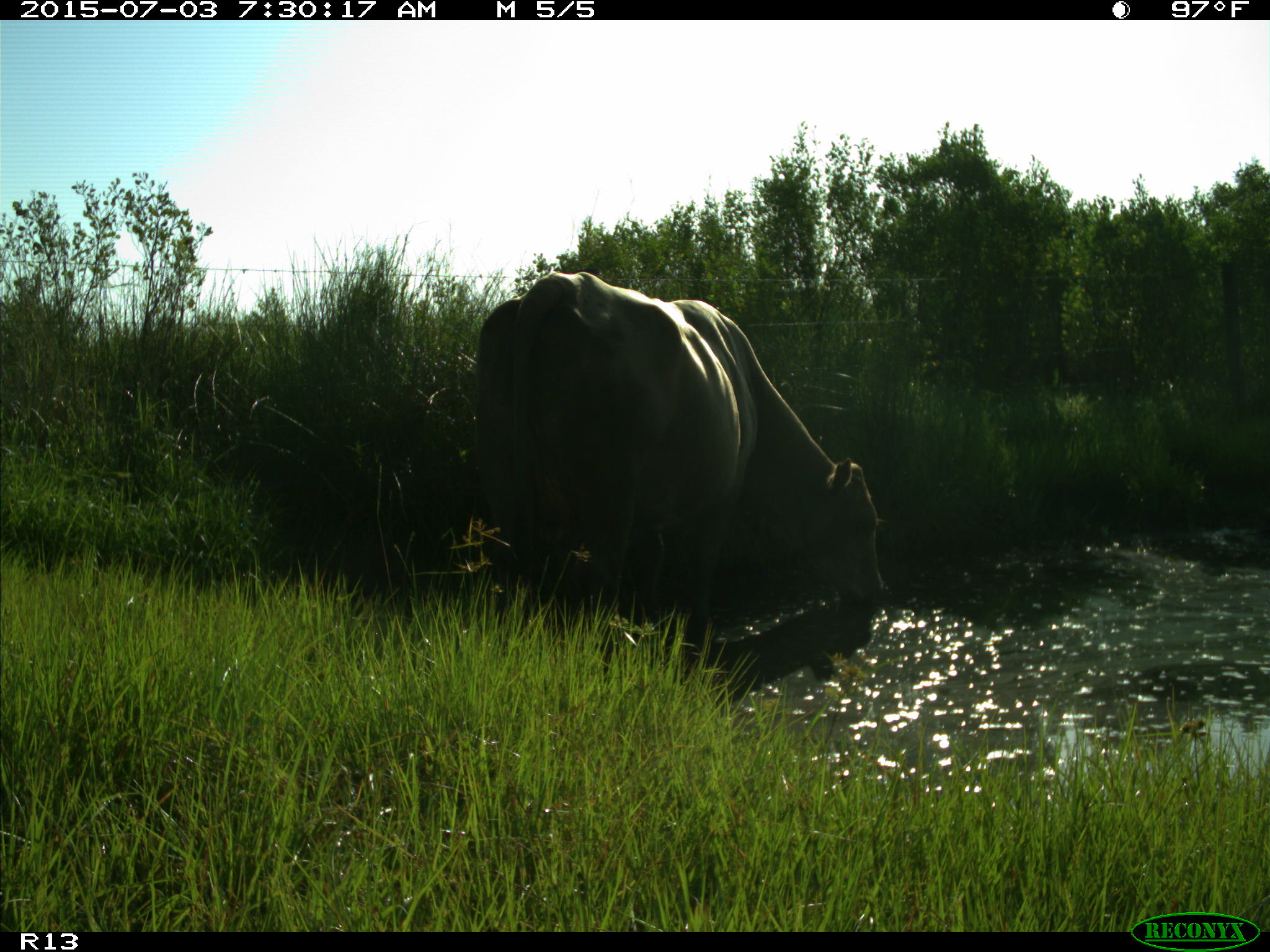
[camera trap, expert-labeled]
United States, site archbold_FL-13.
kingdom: Animalia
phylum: Chordata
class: Mammalia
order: Artiodactyla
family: Bovidae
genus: Bos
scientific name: Bos taurus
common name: domestic cow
Bos taurus (domestic cow).